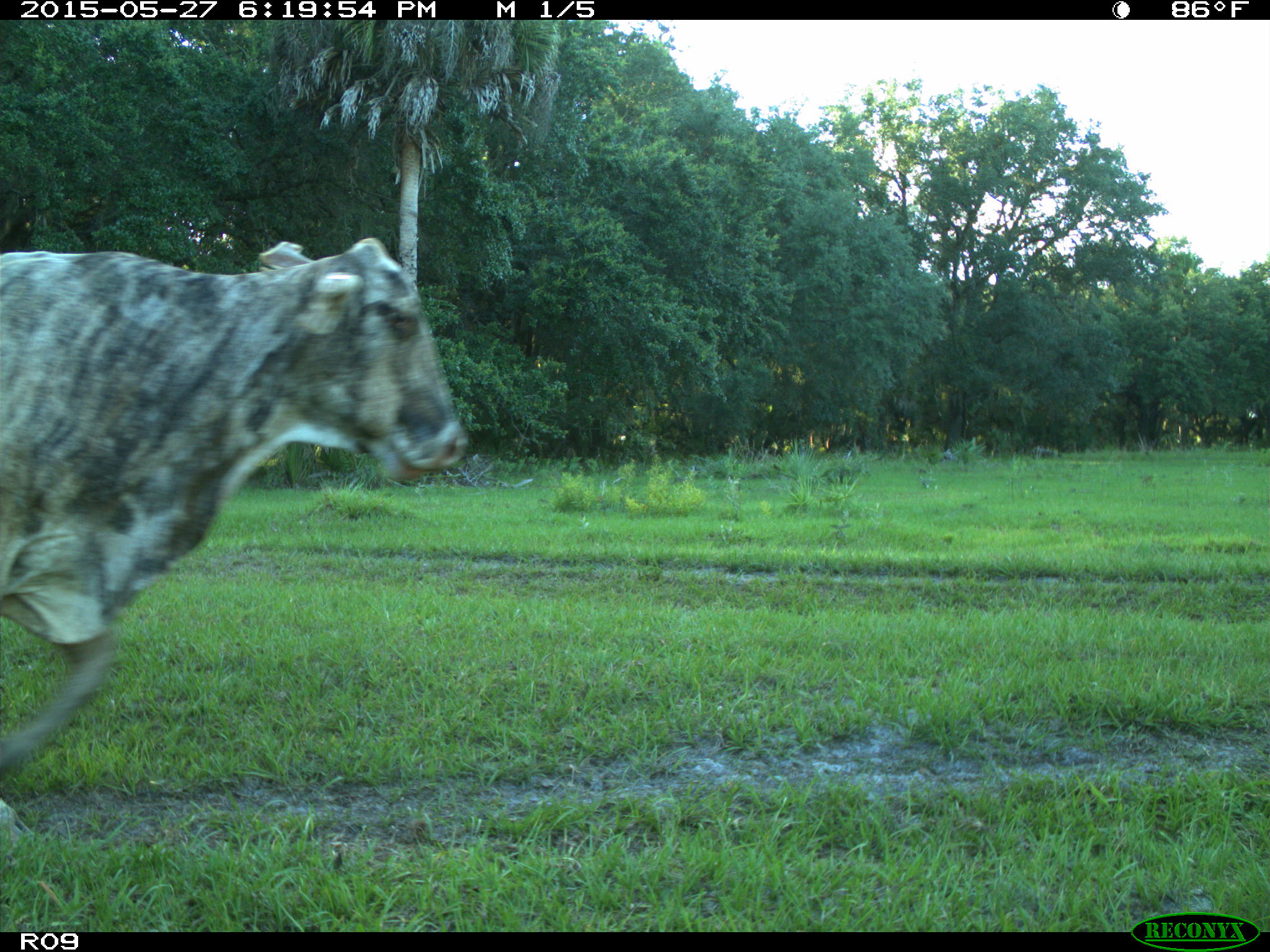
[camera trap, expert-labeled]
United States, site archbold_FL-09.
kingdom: Animalia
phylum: Chordata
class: Mammalia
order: Artiodactyla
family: Bovidae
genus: Bos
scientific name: Bos taurus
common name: domestic cow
Bos taurus (domestic cow).